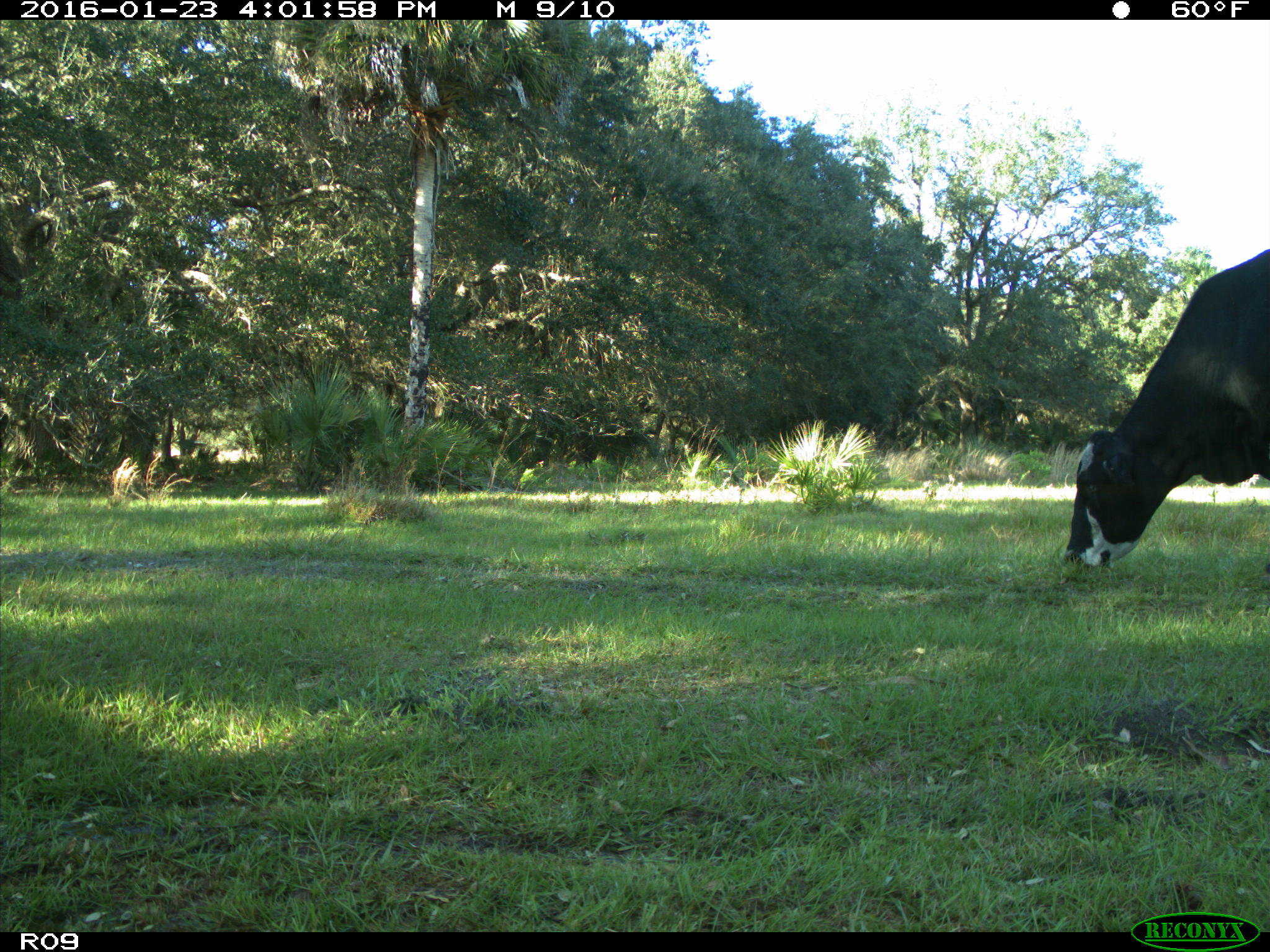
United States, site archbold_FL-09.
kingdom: Animalia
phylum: Chordata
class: Mammalia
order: Artiodactyla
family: Bovidae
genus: Bos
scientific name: Bos taurus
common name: domestic cow